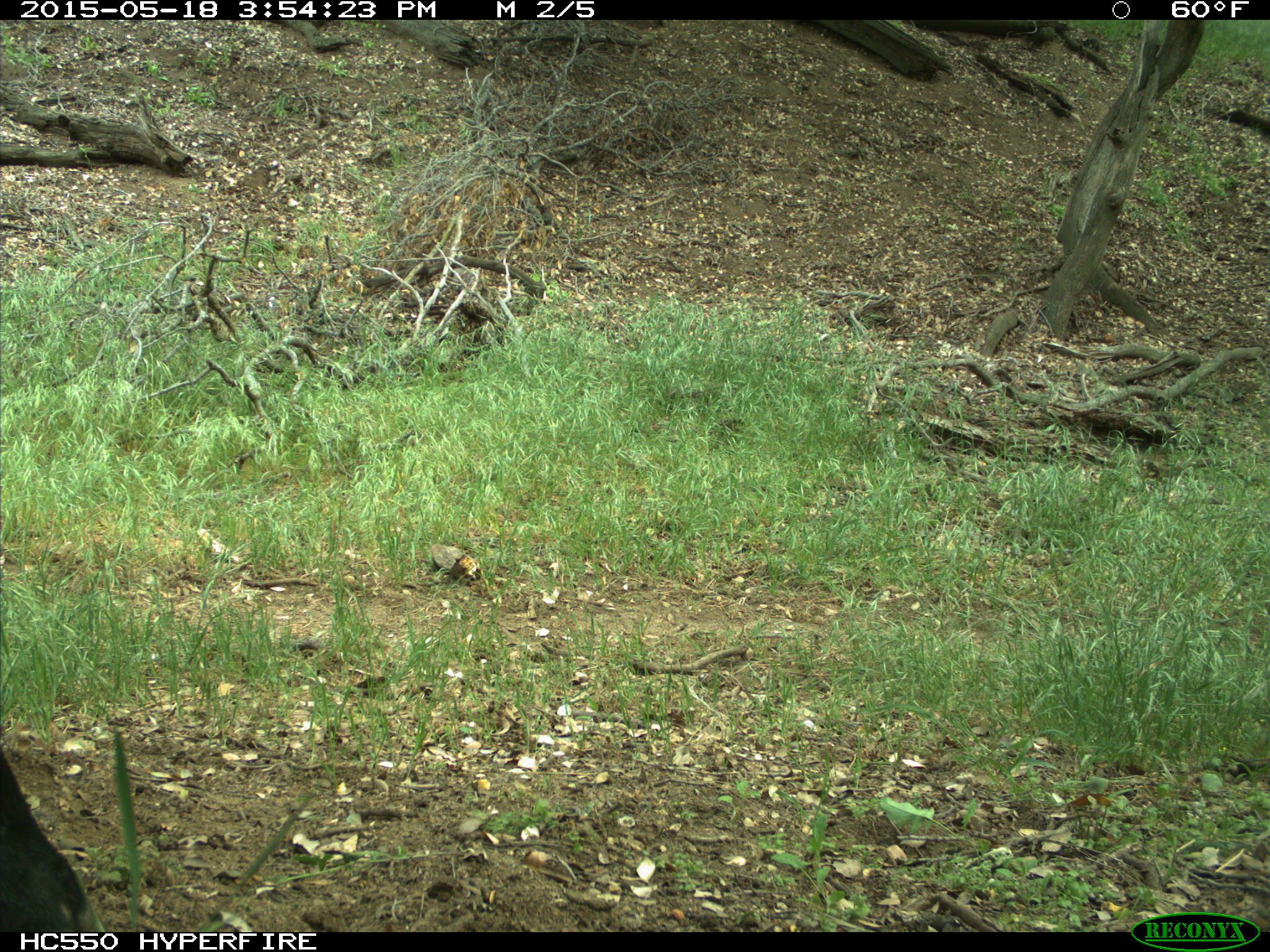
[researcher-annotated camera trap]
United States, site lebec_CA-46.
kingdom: Animalia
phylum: Chordata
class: Mammalia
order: Artiodactyla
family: Bovidae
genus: Bos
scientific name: Bos taurus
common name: domestic cow